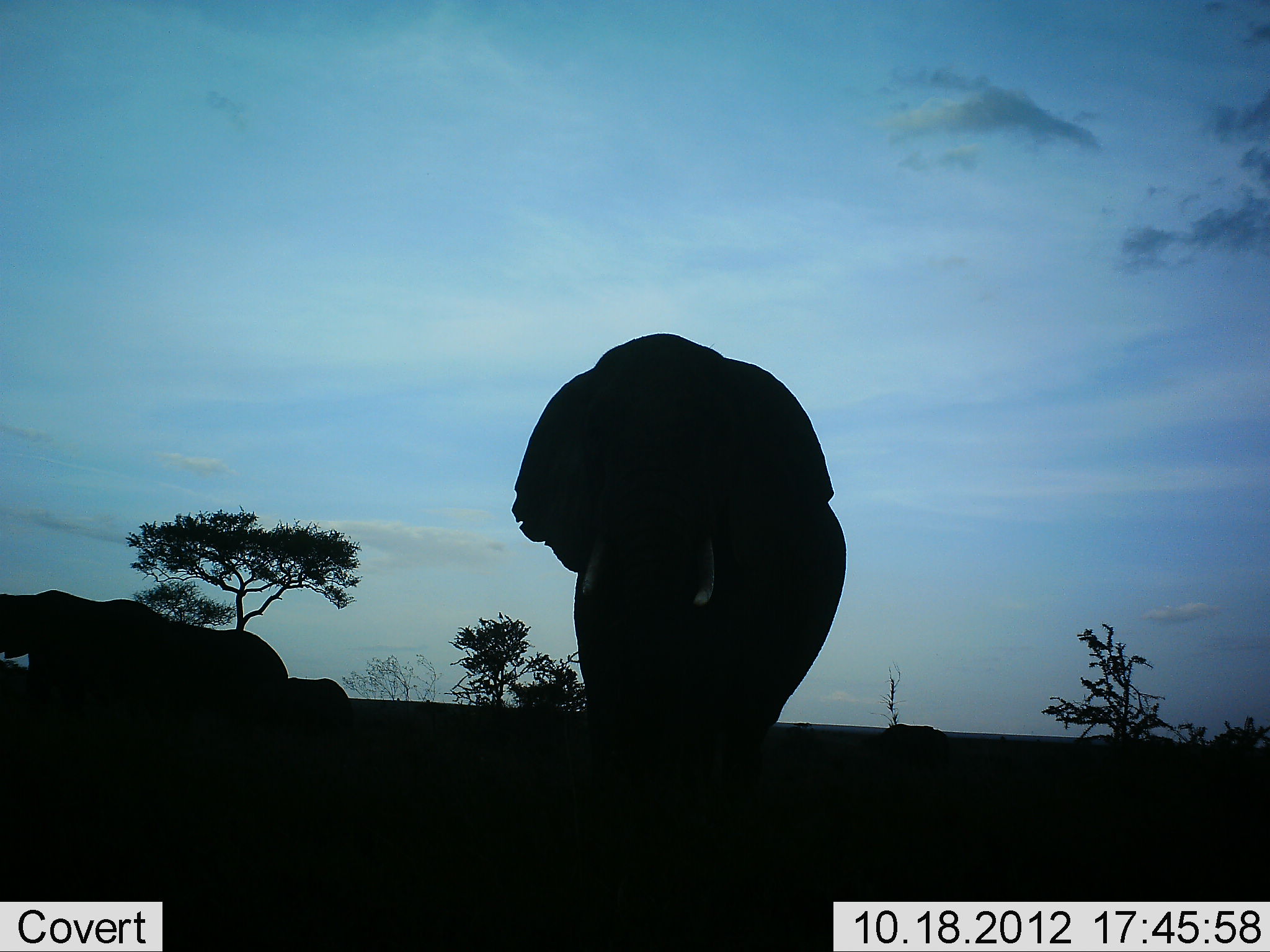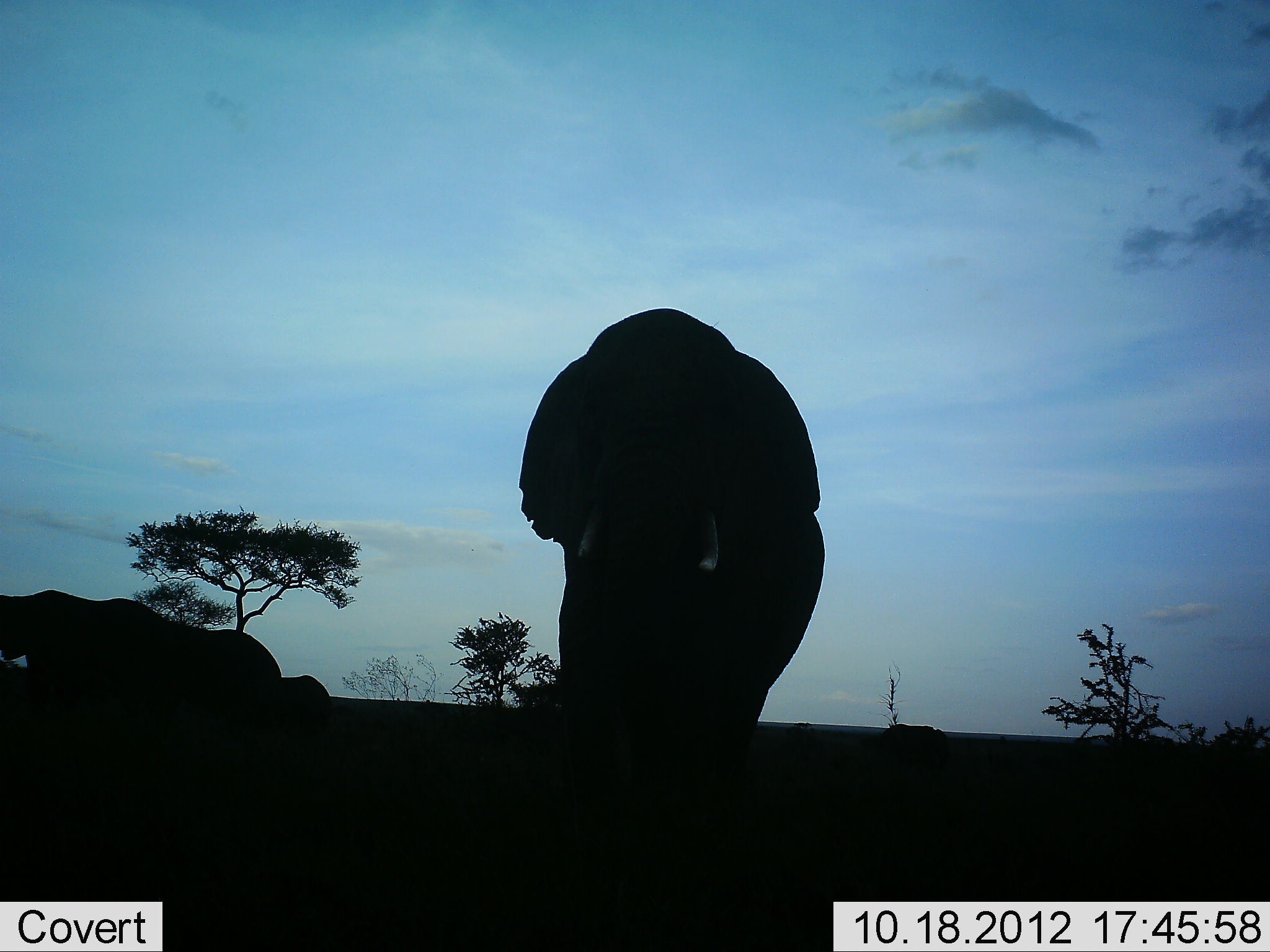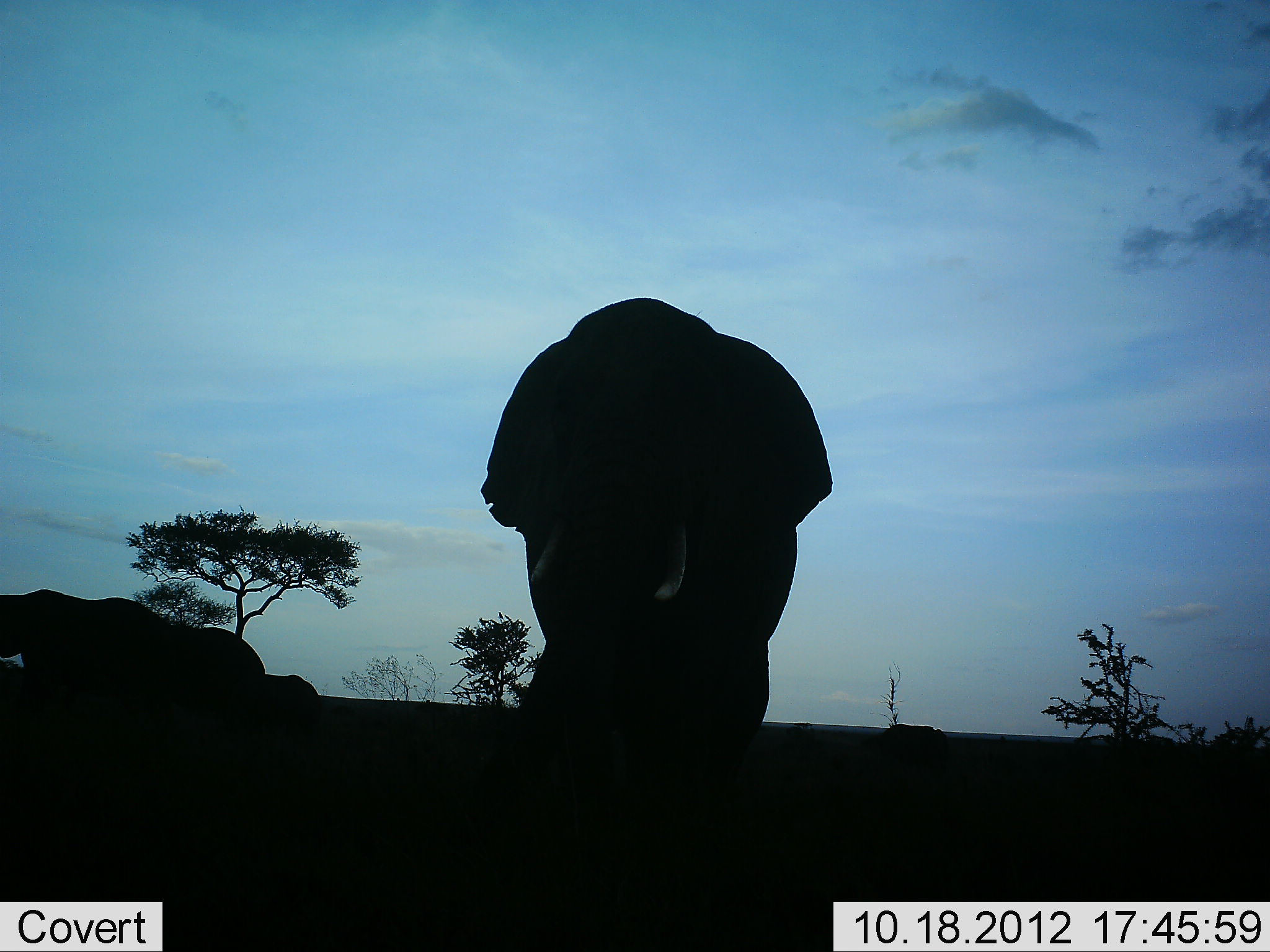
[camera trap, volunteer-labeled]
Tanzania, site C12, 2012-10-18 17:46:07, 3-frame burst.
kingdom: Animalia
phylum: Chordata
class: Mammalia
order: Proboscidea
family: Elephantidae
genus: Loxodonta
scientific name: Loxodonta africana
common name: african bush elephant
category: elephant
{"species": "elephant (african bush elephant) (Loxodonta africana)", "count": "3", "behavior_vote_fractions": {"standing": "36%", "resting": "0%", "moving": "82%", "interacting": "0%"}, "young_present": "0%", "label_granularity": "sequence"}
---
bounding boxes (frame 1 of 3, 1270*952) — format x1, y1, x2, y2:
animal: 511, 330, 849, 907; 0, 588, 360, 951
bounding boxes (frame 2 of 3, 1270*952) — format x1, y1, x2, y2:
animal: 516, 308, 828, 944; 1, 586, 340, 951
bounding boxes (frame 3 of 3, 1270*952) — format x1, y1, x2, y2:
animal: 478, 295, 832, 924; 0, 590, 327, 952